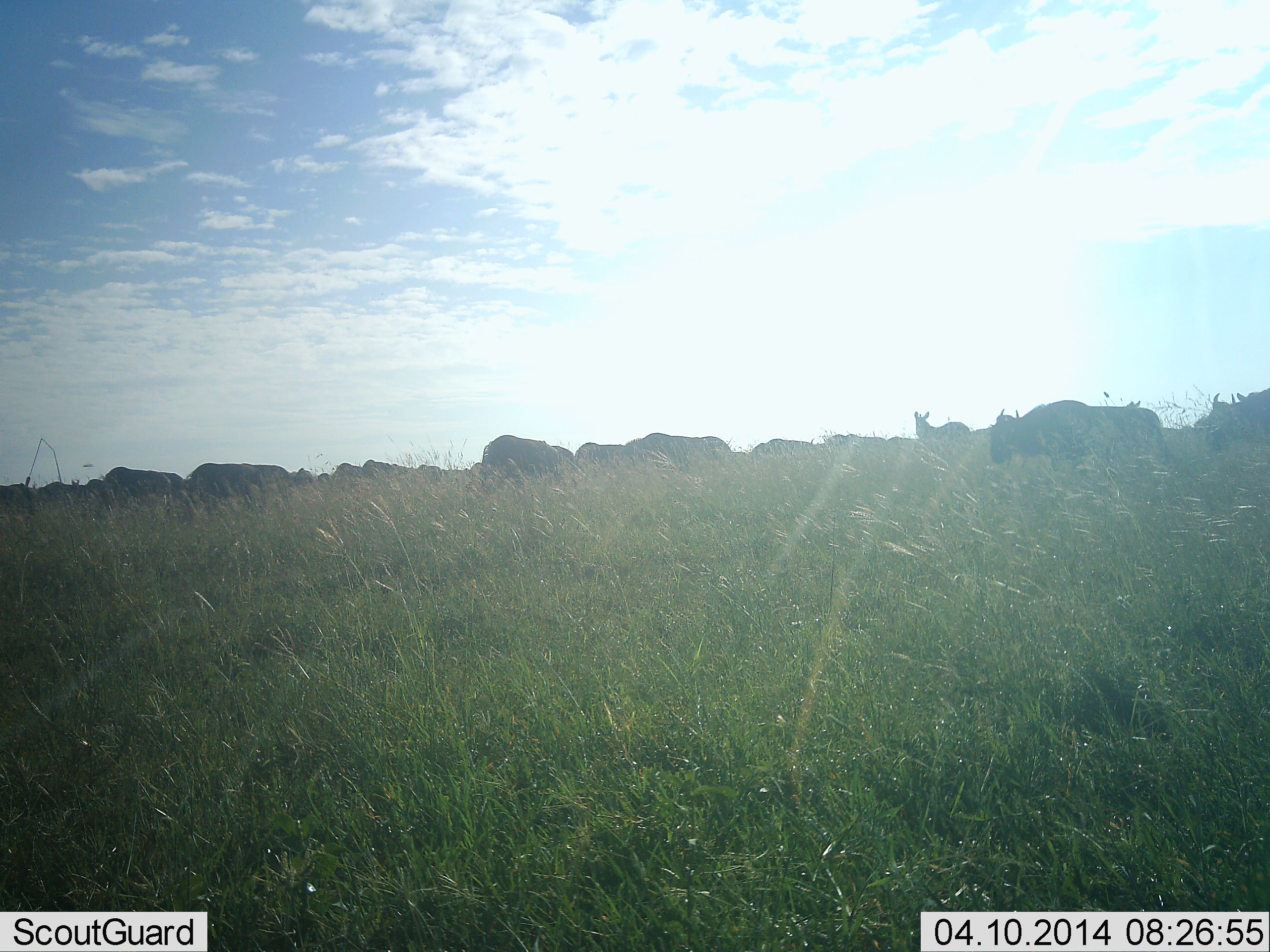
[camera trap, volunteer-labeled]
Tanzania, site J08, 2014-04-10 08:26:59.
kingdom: Animalia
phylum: Chordata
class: Mammalia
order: Artiodactyla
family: Bovidae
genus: Connochaetes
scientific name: Connochaetes taurinus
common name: blue wildebeest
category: wildebeest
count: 11-50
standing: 77%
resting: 0%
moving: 38%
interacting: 0%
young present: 0%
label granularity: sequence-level